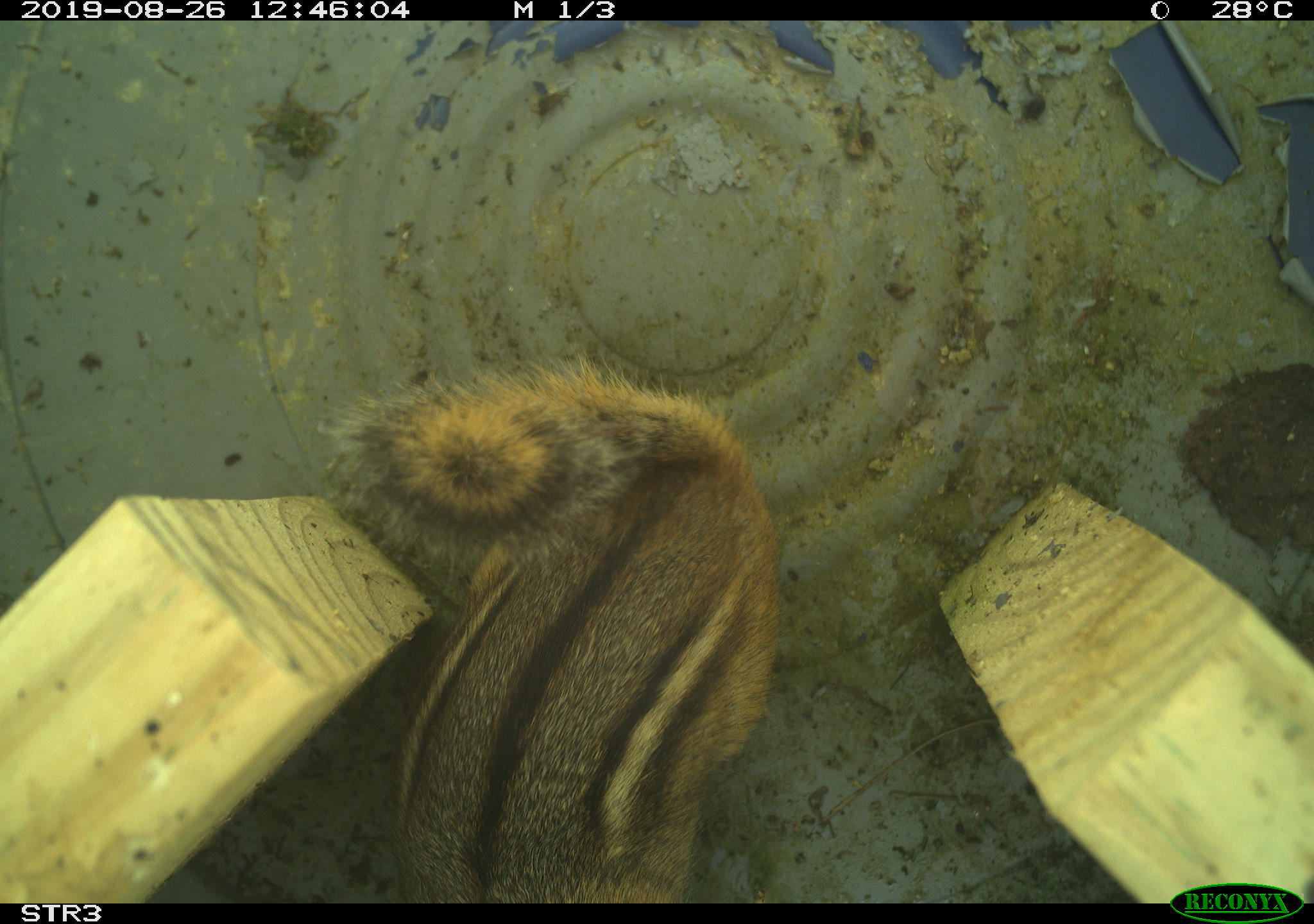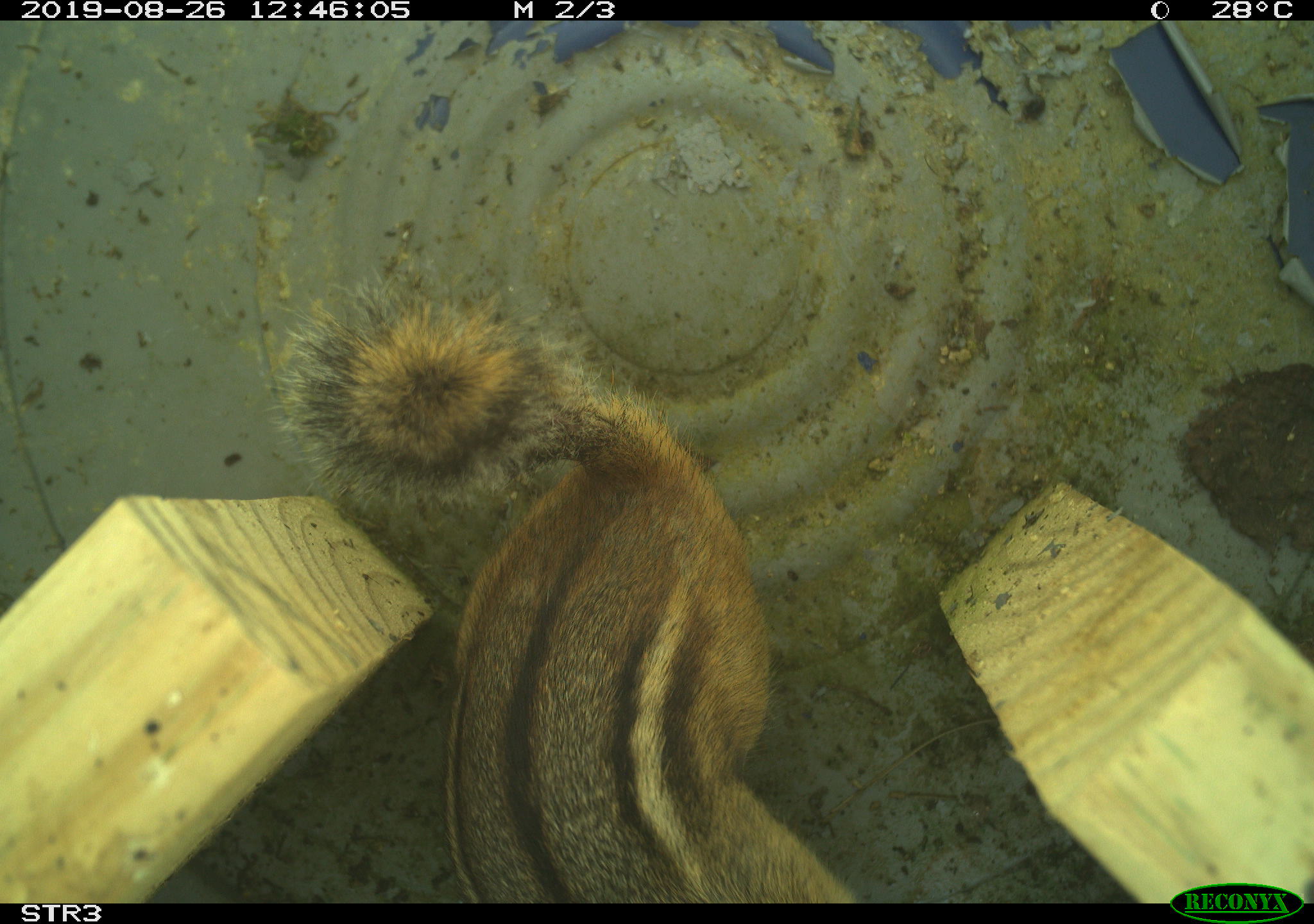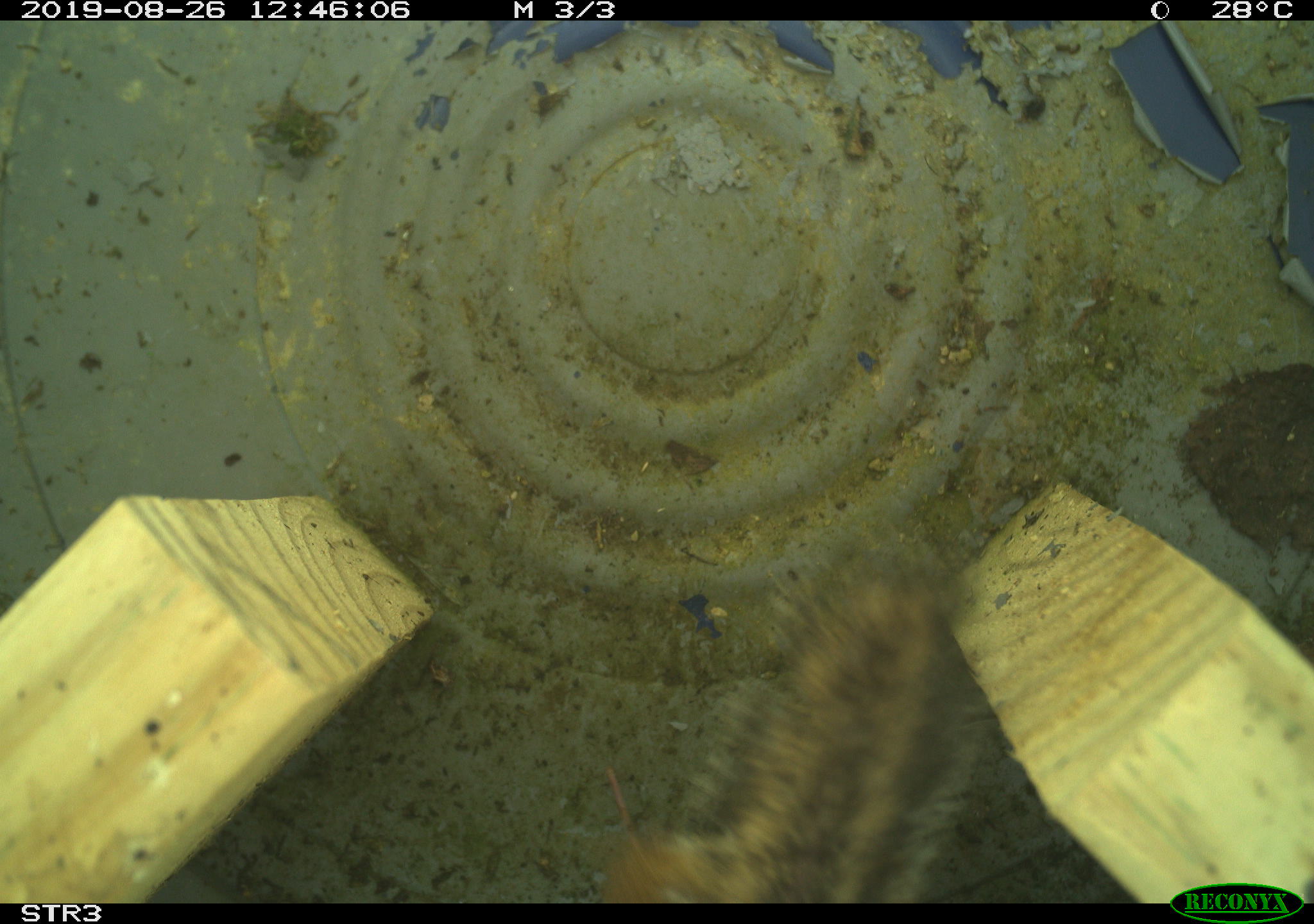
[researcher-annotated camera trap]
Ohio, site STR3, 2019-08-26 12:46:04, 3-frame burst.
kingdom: Animalia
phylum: Chordata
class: Mammalia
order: Rodentia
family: Sciuridae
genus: Tamias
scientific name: Tamias striatus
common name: eastern chipmunk